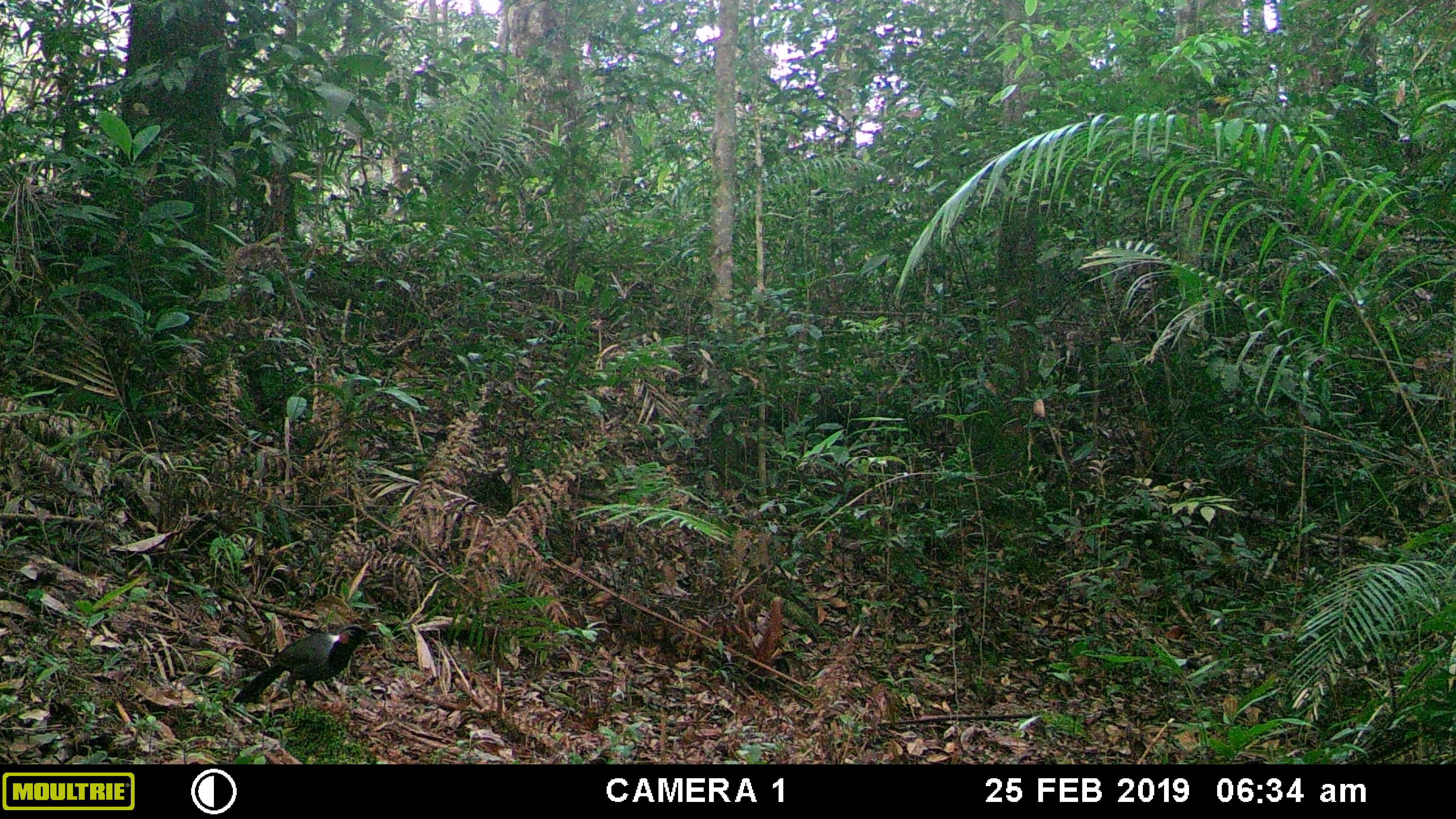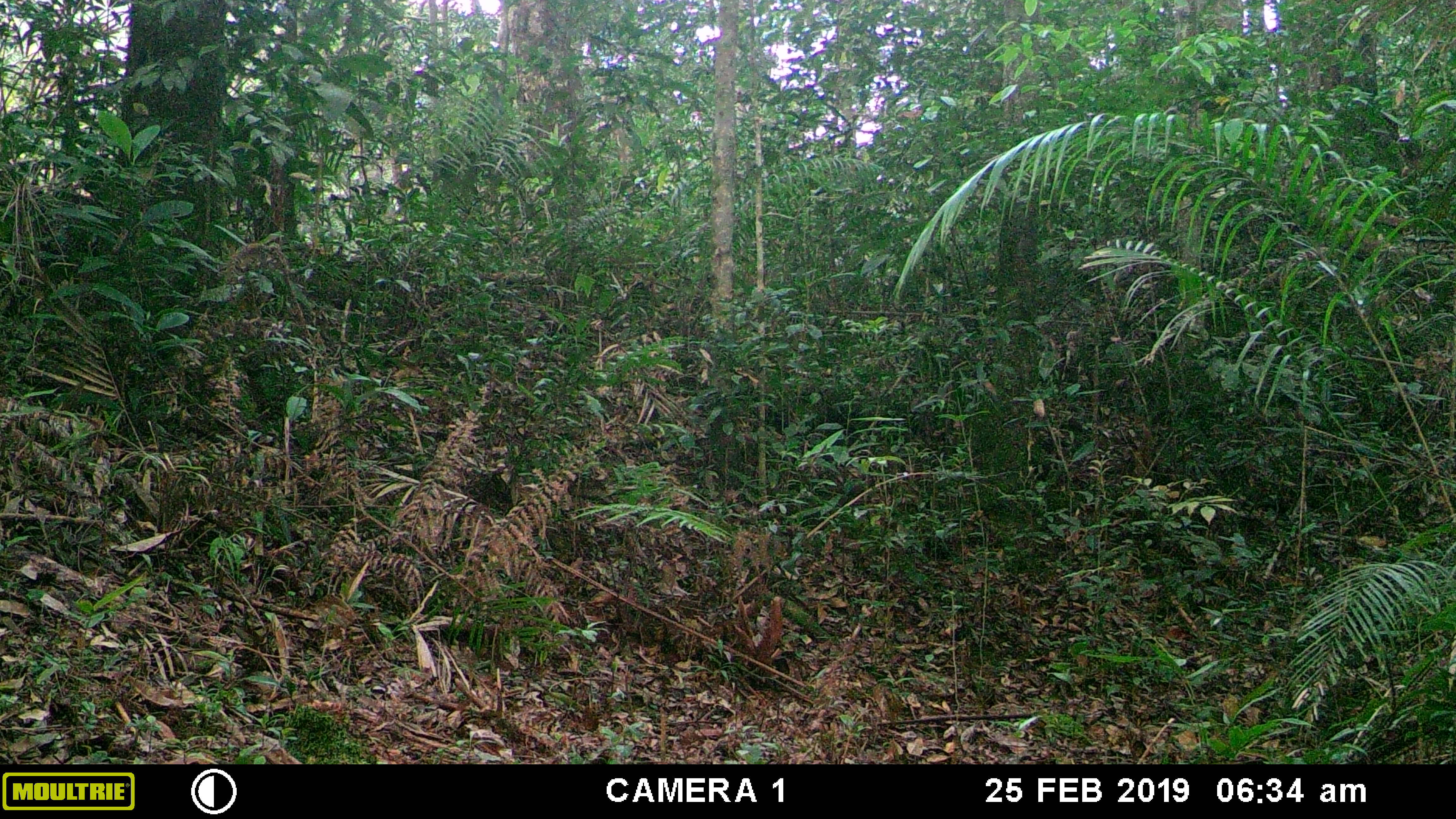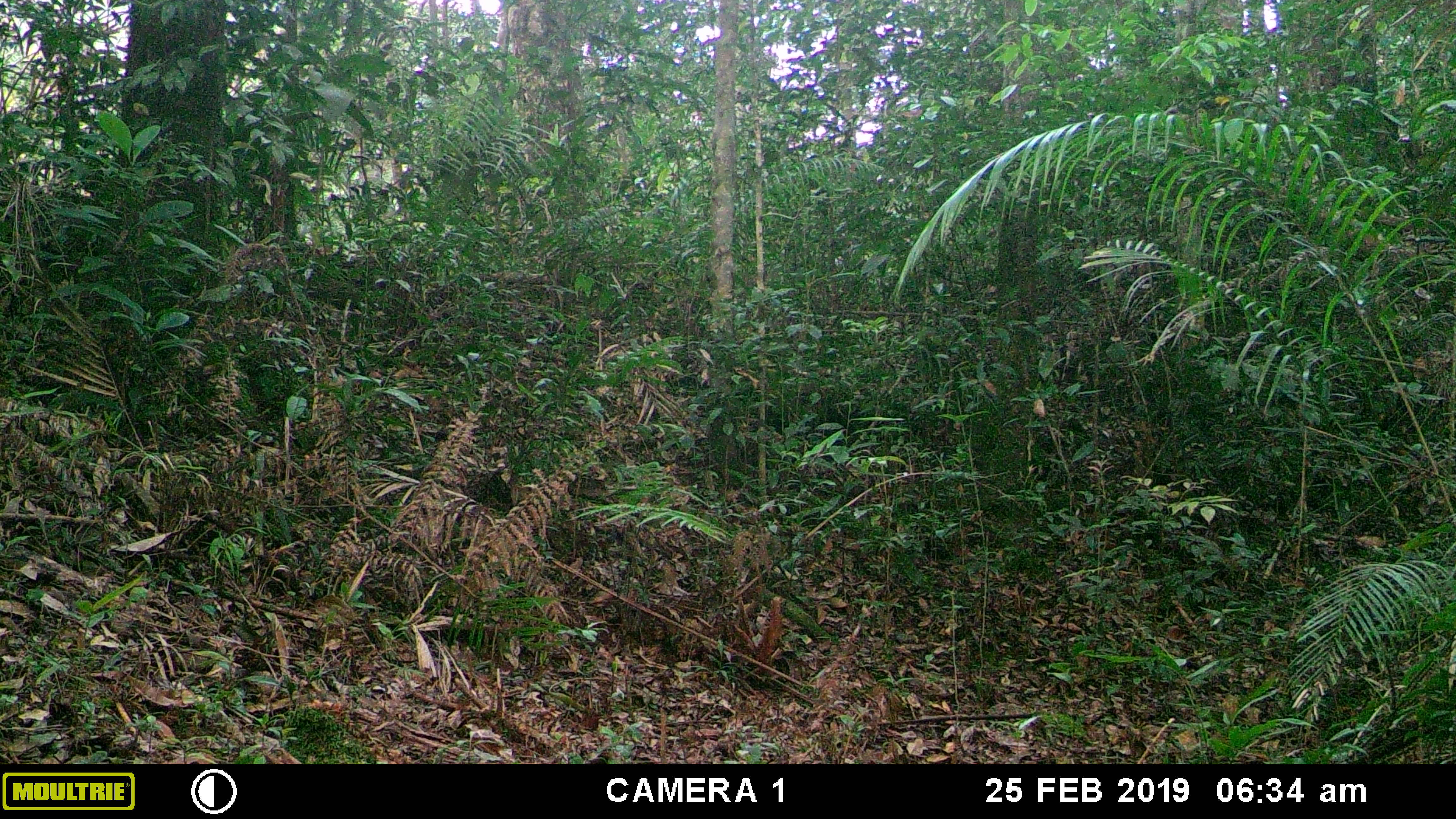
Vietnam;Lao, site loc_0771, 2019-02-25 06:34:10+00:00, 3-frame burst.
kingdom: Animalia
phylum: Chordata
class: Aves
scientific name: Aves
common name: bird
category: unidentified bird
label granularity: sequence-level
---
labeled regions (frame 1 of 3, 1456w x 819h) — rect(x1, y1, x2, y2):
unidentified bird: rect(232, 623, 381, 709)